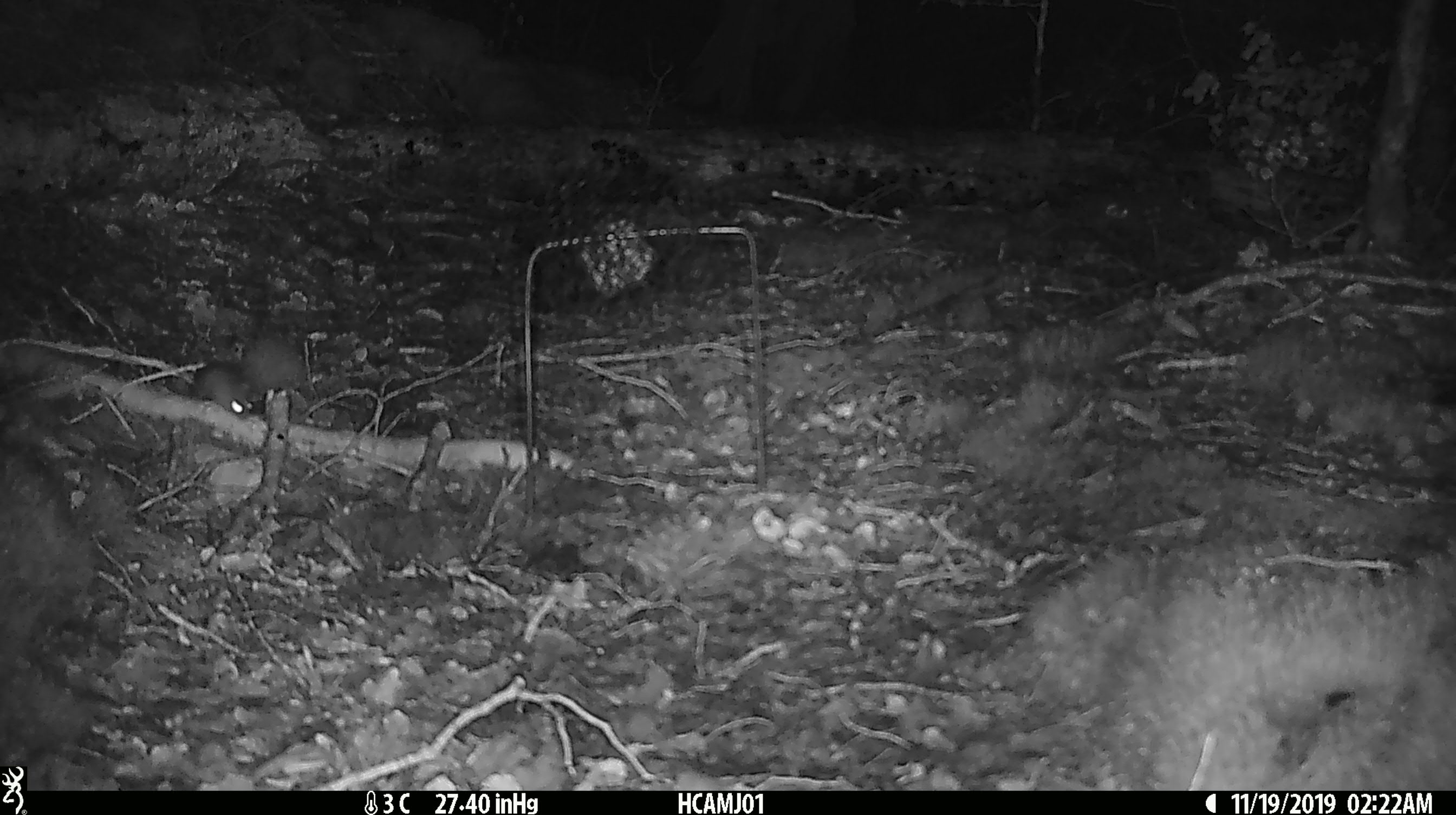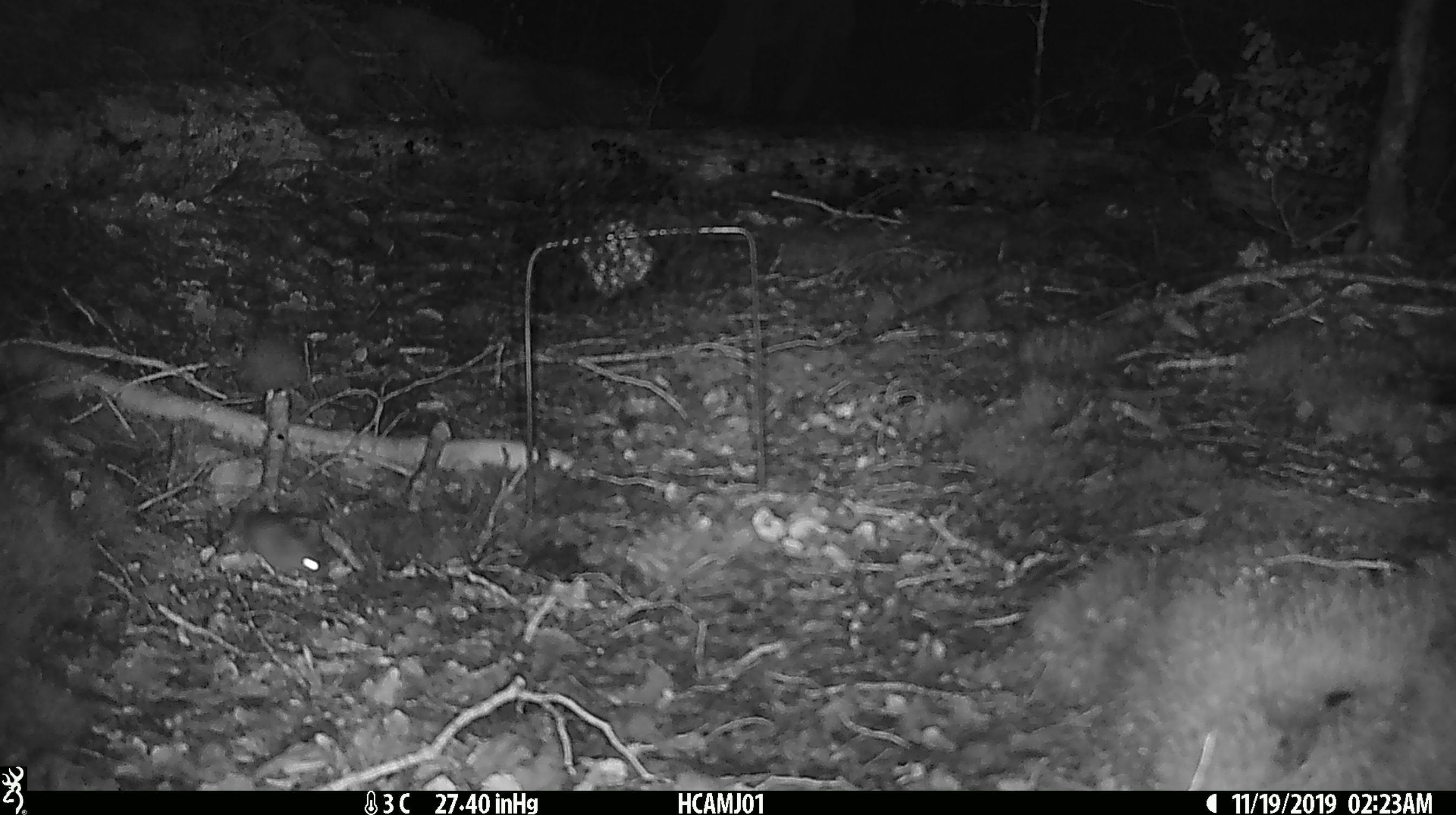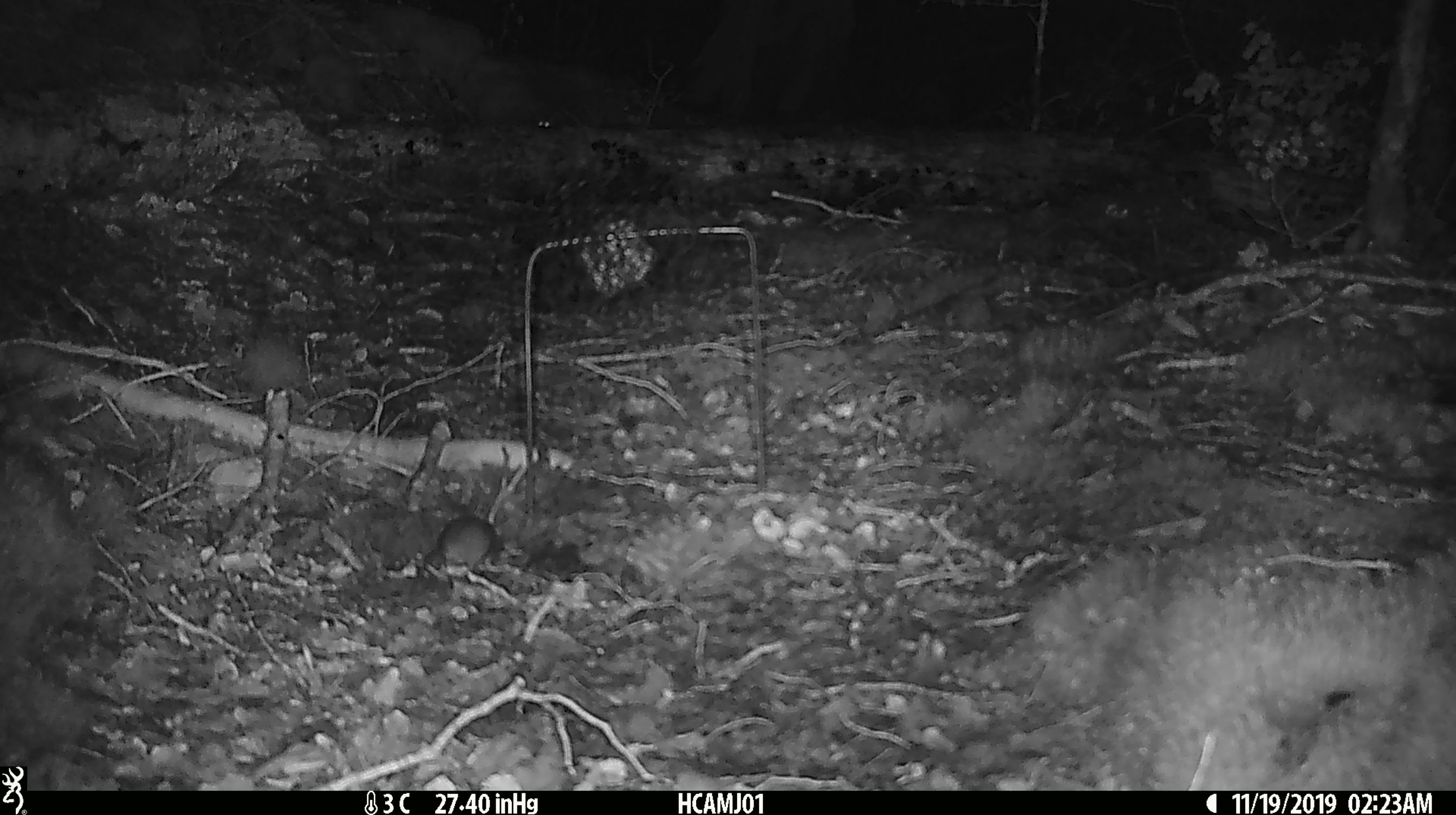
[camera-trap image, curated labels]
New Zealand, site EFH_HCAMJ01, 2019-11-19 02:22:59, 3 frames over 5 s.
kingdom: Animalia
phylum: Chordata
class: Mammalia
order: Rodentia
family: Muridae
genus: Mus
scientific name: Mus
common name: mouse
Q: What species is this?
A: Mouse (Mus).